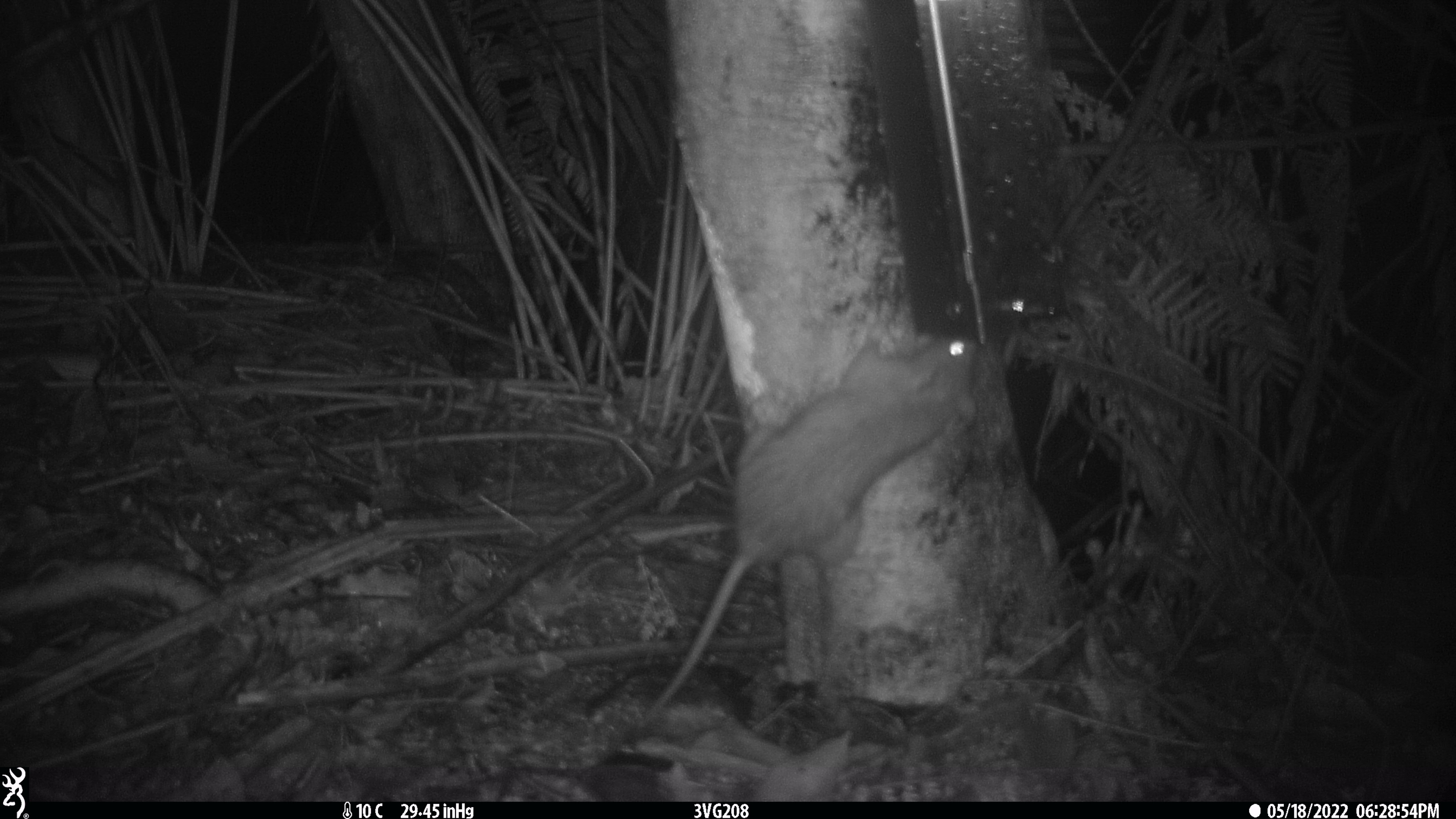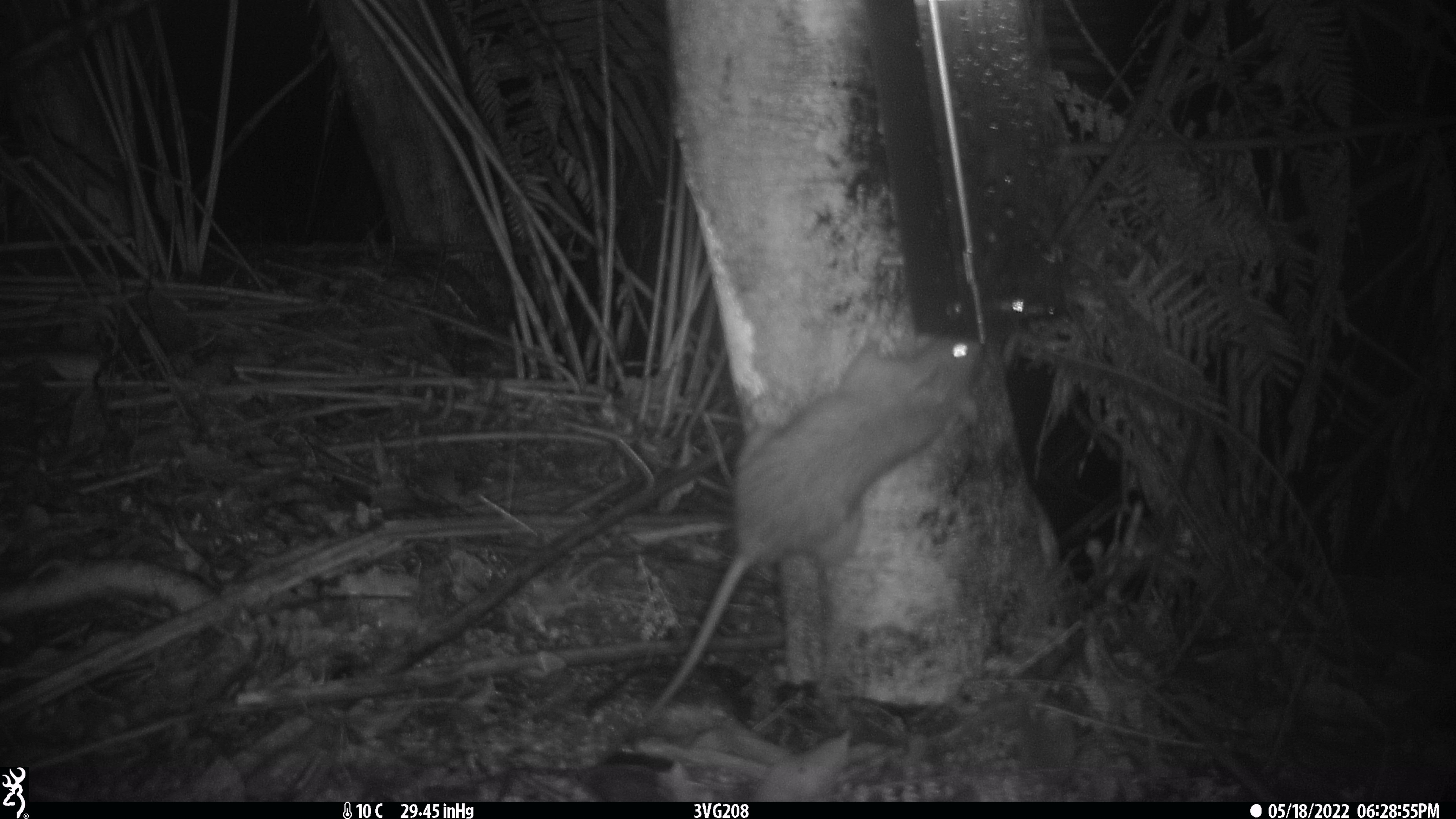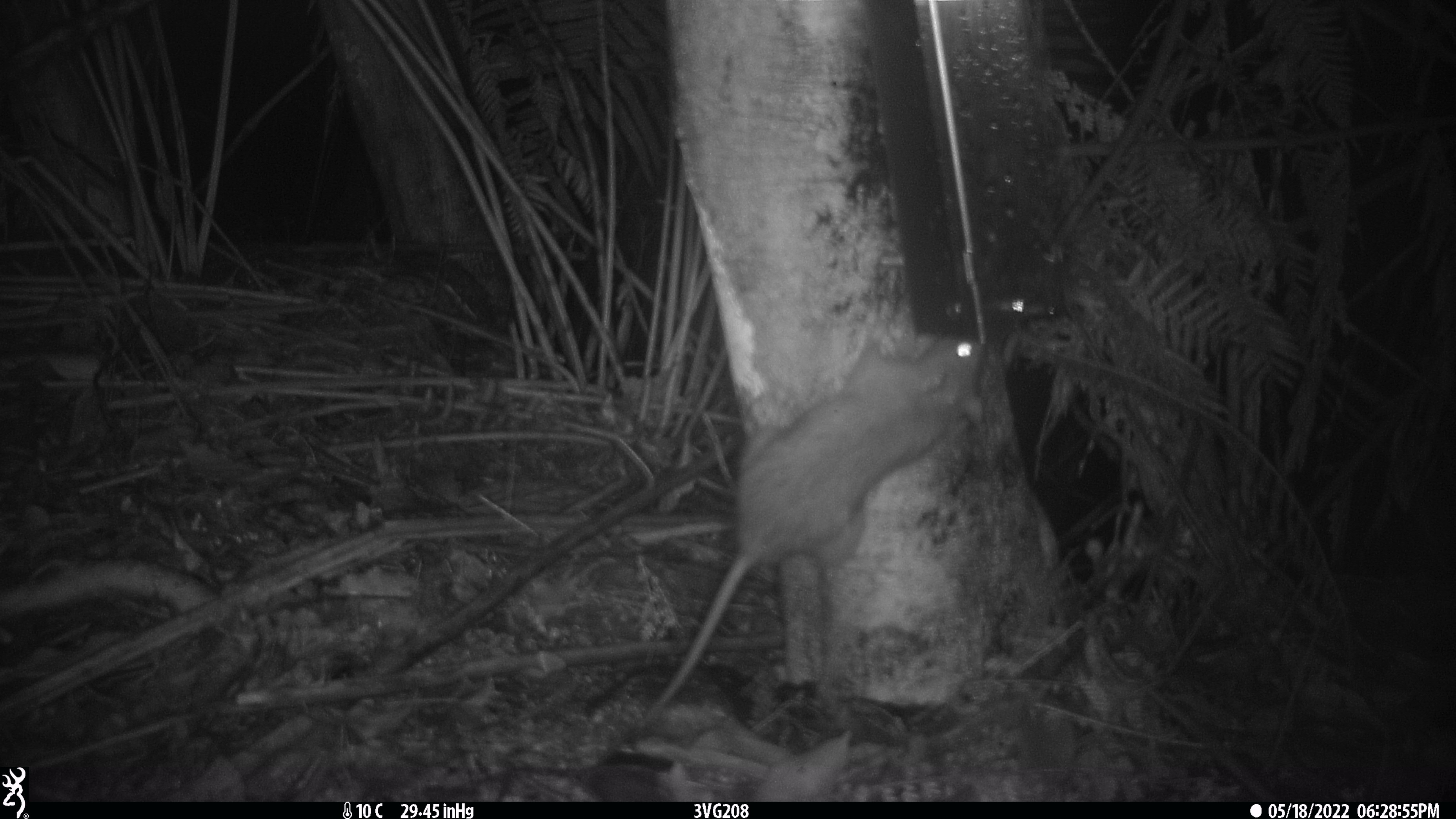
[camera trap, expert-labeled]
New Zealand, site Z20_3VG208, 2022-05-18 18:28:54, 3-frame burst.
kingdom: Animalia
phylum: Chordata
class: Mammalia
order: Rodentia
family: Muridae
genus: Rattus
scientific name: Rattus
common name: rat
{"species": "rat (Rattus)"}